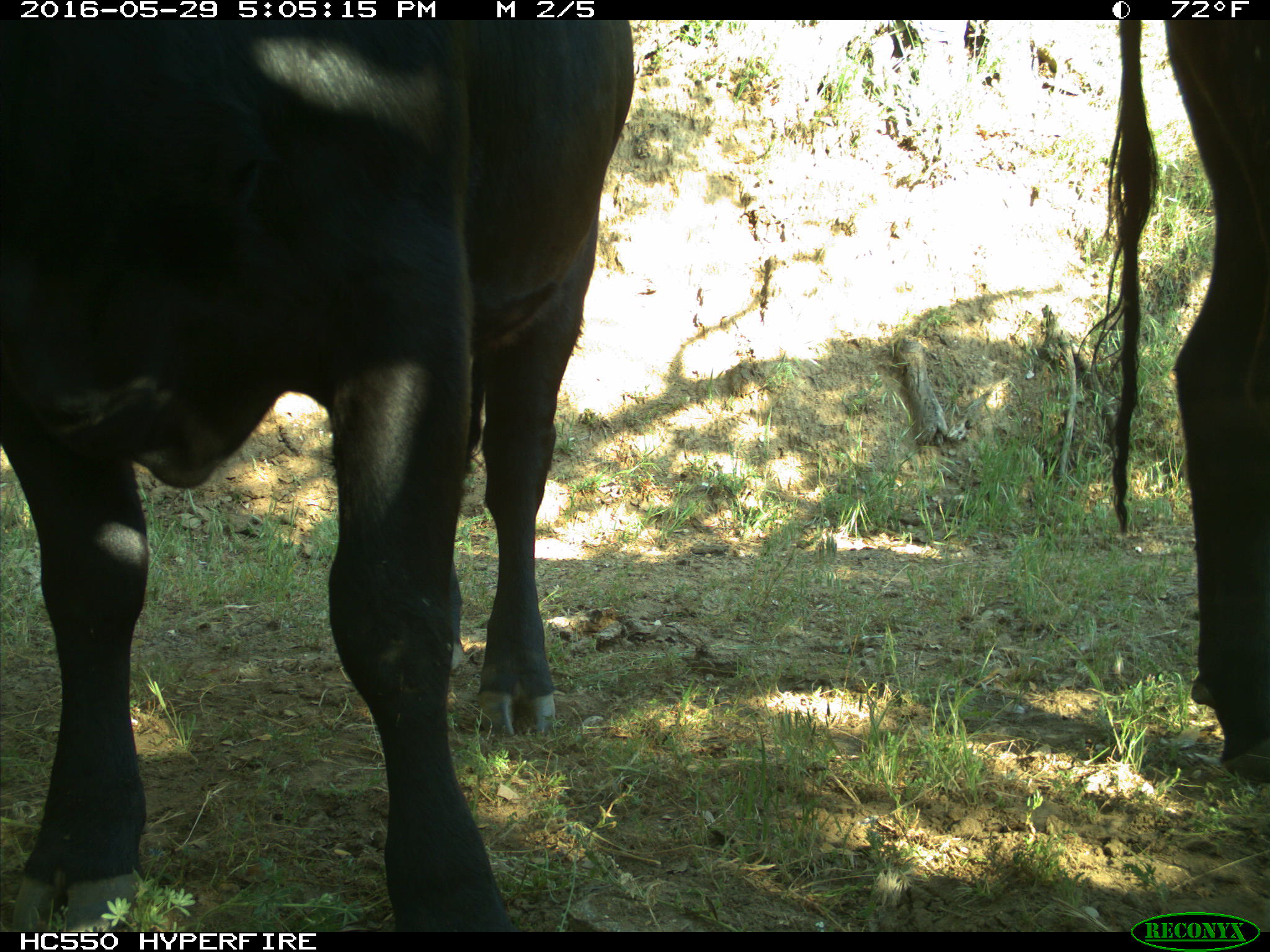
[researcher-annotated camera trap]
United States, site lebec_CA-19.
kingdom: Animalia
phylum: Chordata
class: Mammalia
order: Artiodactyla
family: Bovidae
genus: Bos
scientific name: Bos taurus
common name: domestic cow